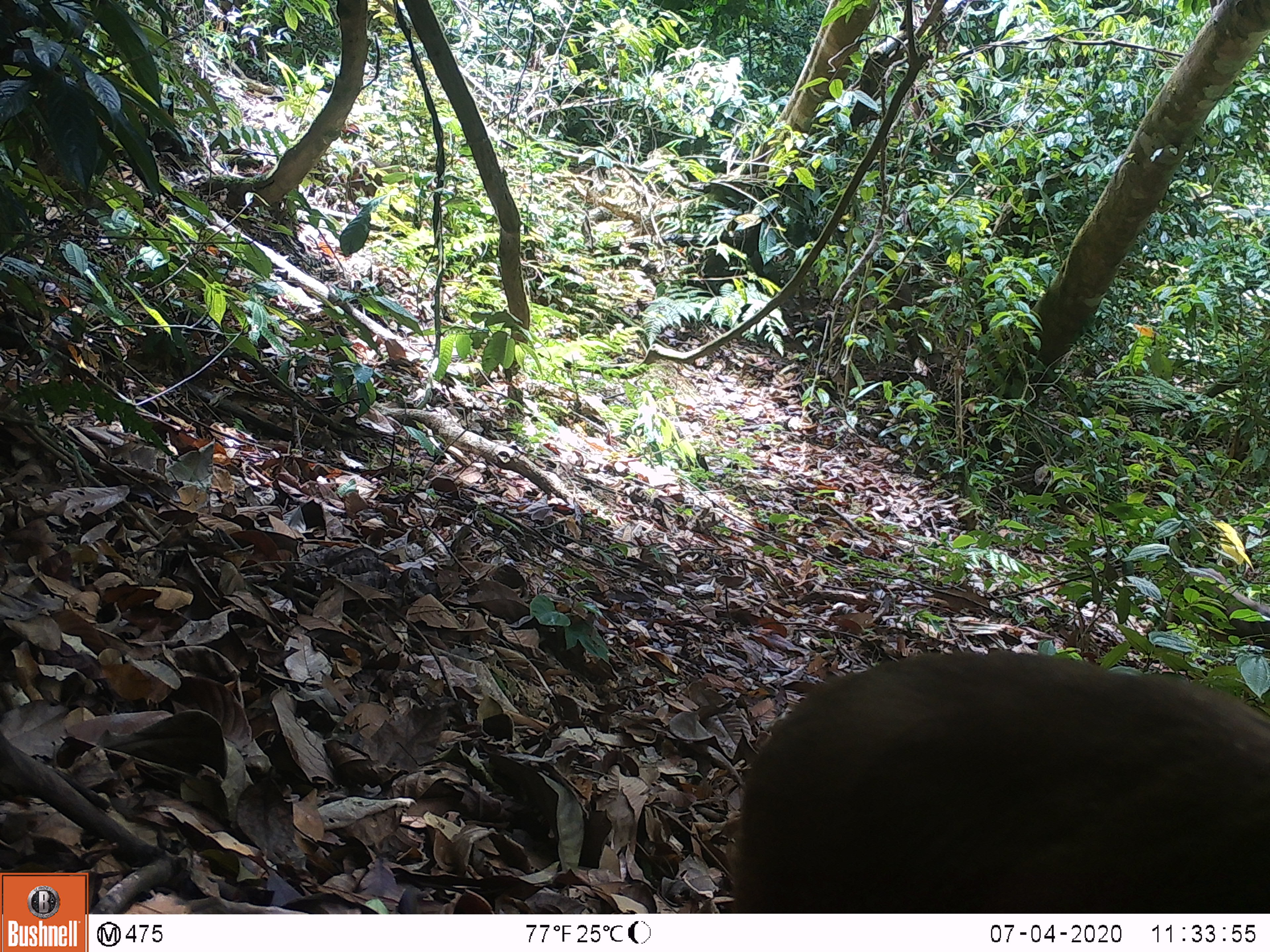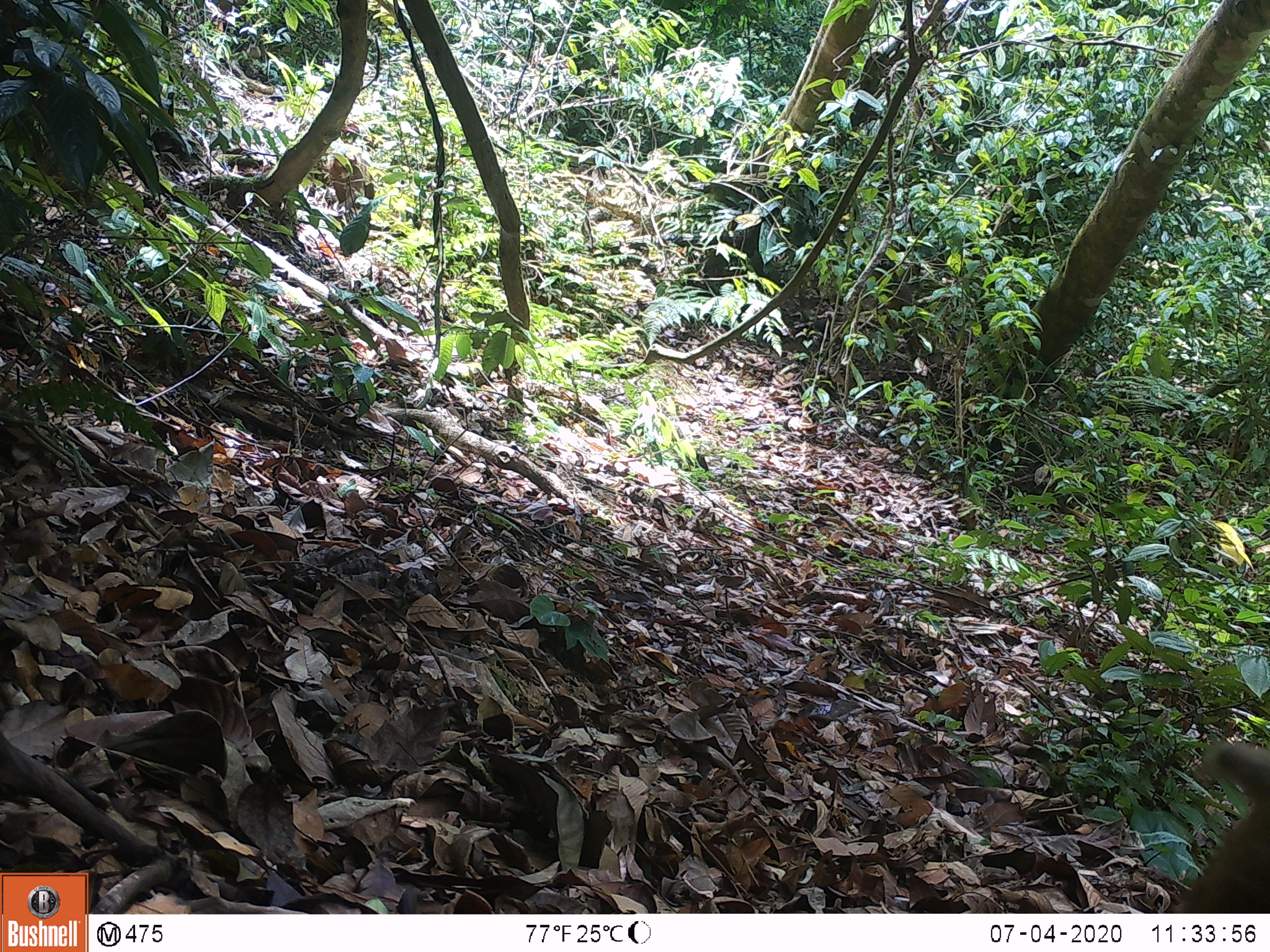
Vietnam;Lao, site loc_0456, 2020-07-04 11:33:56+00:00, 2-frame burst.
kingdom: Animalia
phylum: Chordata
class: Mammalia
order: Primates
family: Cercopithecidae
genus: Macaca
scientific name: Macaca arctoides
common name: stump-tailed macaque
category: stump tailed macaque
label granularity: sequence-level